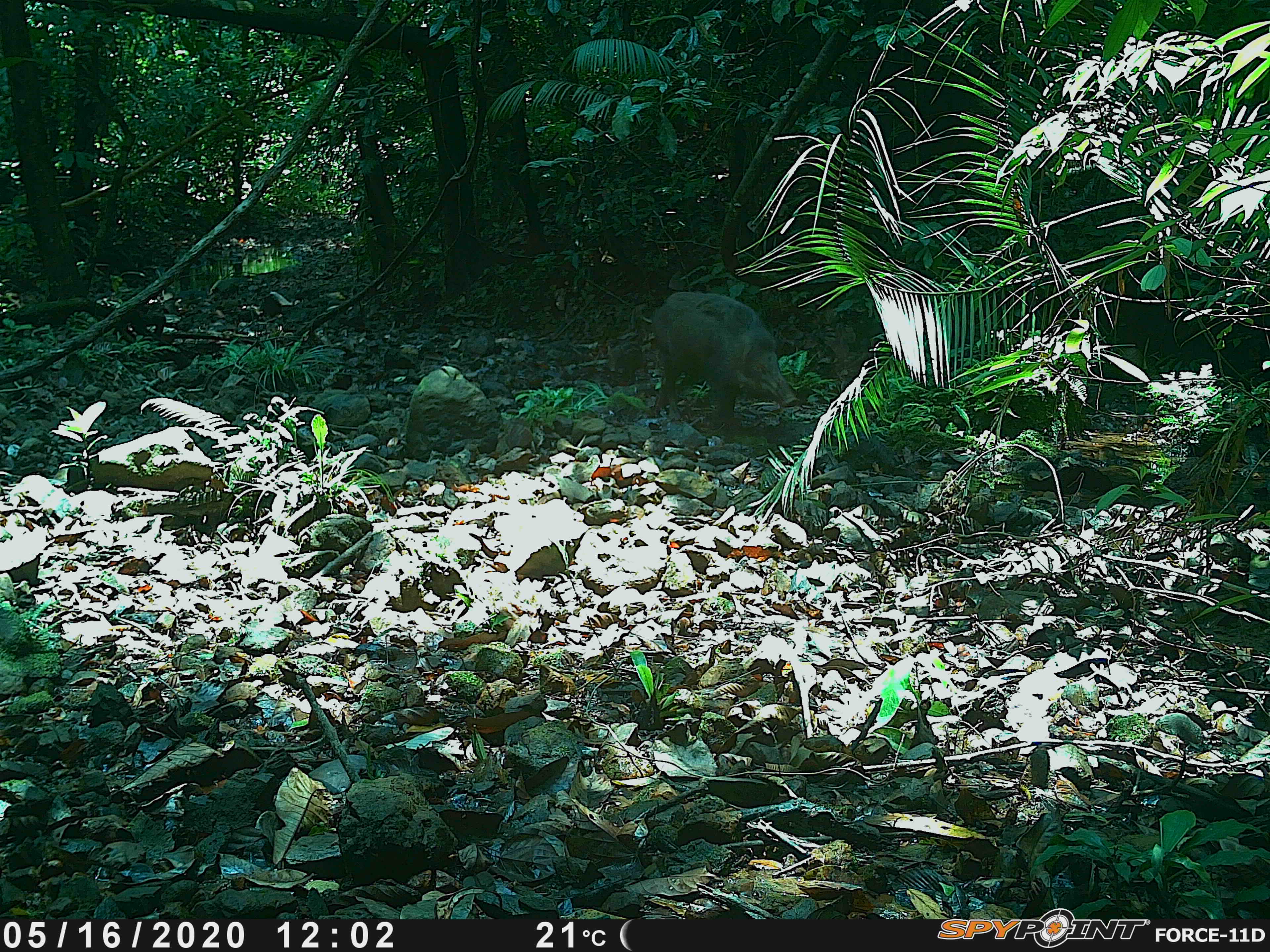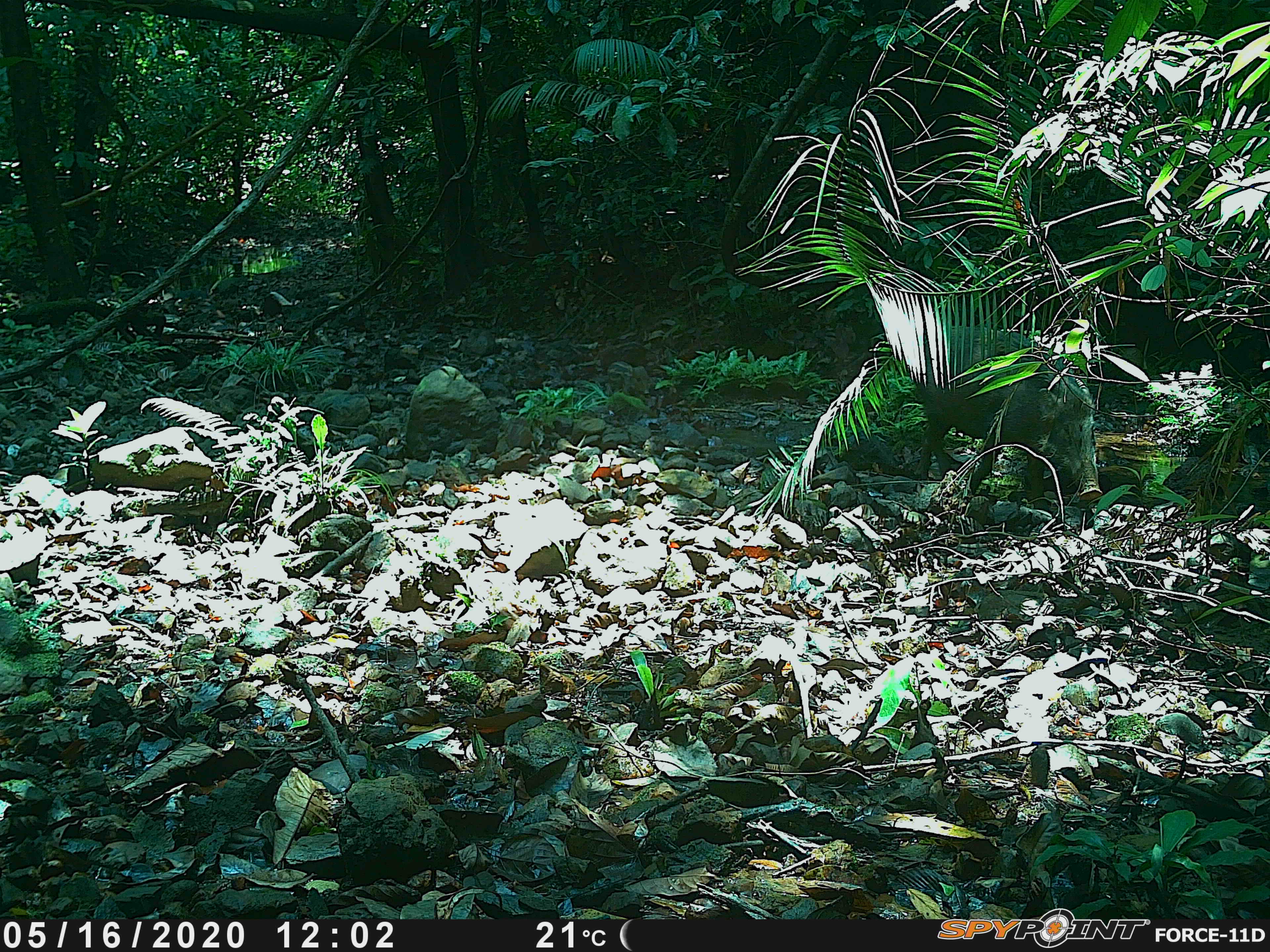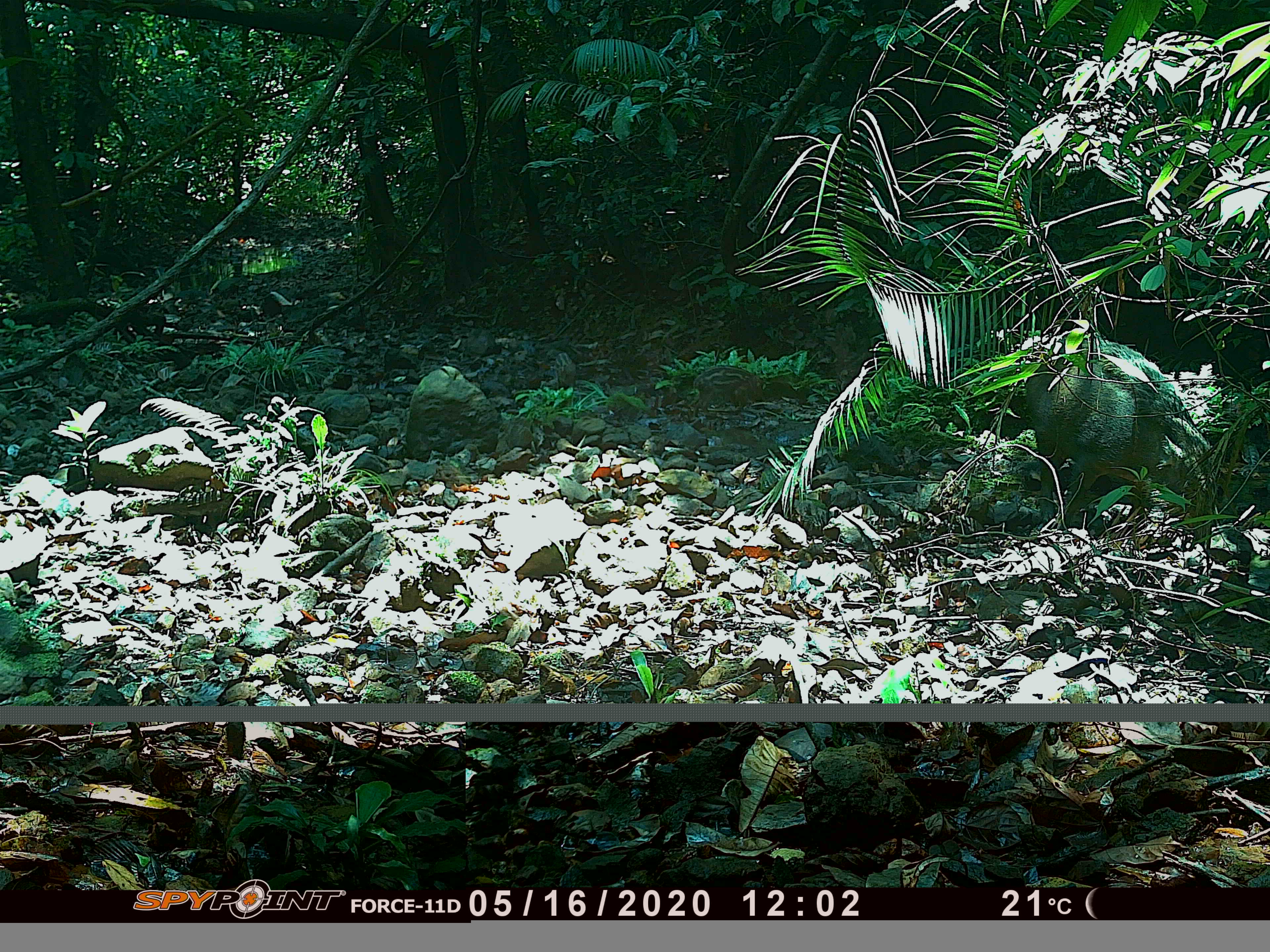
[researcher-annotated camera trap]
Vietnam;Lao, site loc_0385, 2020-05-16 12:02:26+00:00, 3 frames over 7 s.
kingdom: Animalia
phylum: Chordata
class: Mammalia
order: Artiodactyla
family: Suidae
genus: Sus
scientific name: Sus scrofa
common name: eurasian wild pig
Eurasian wild pig (Sus scrofa). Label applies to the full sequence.